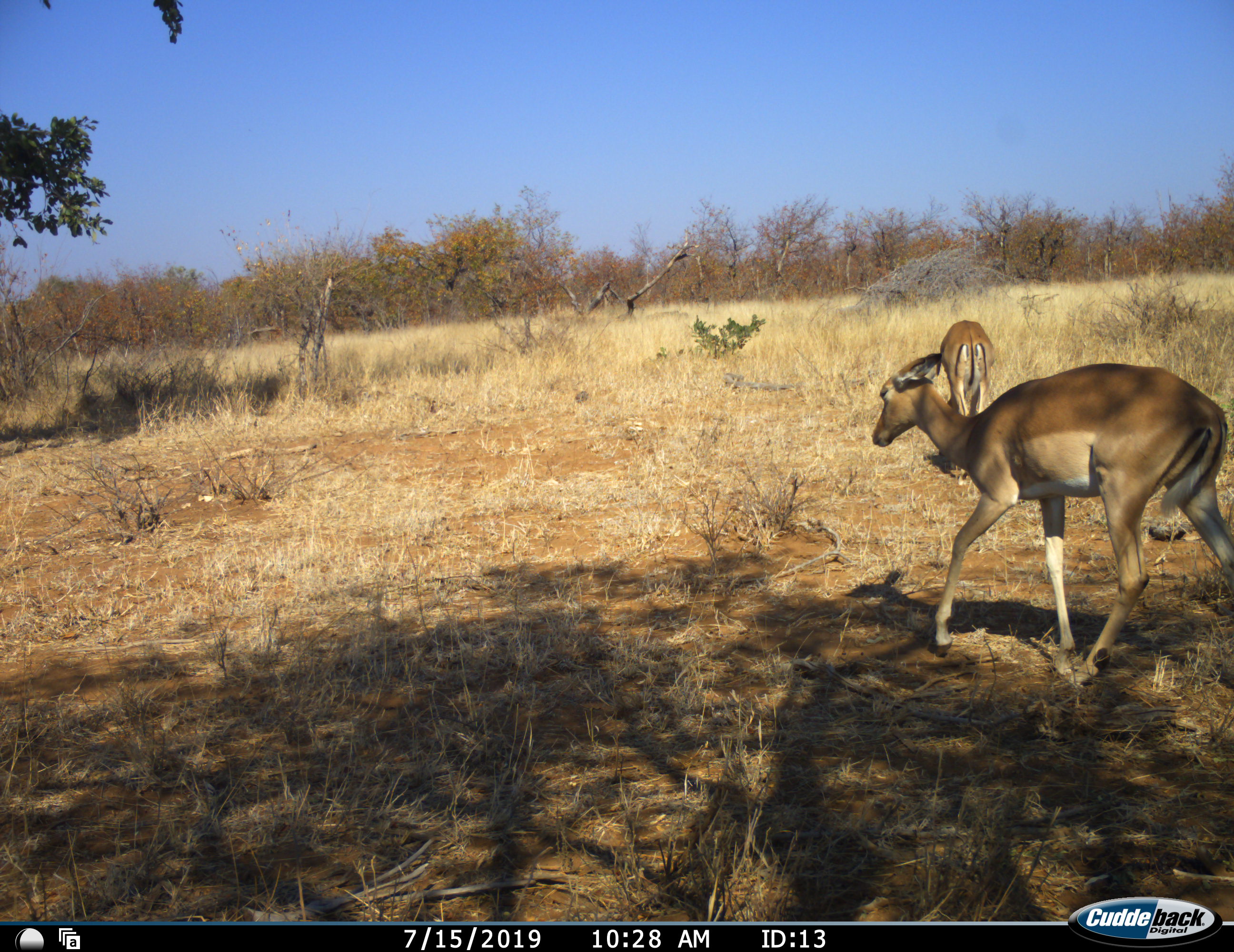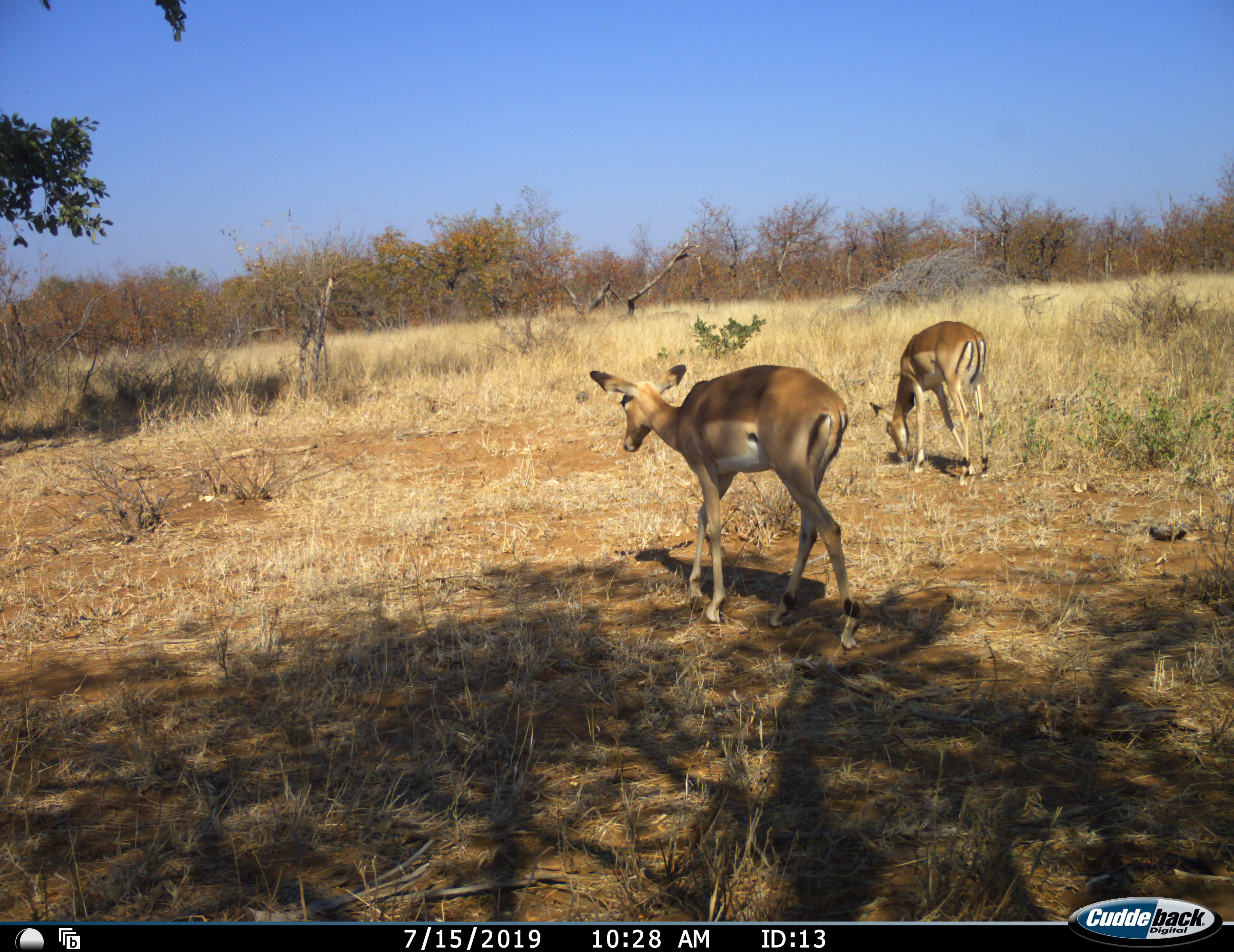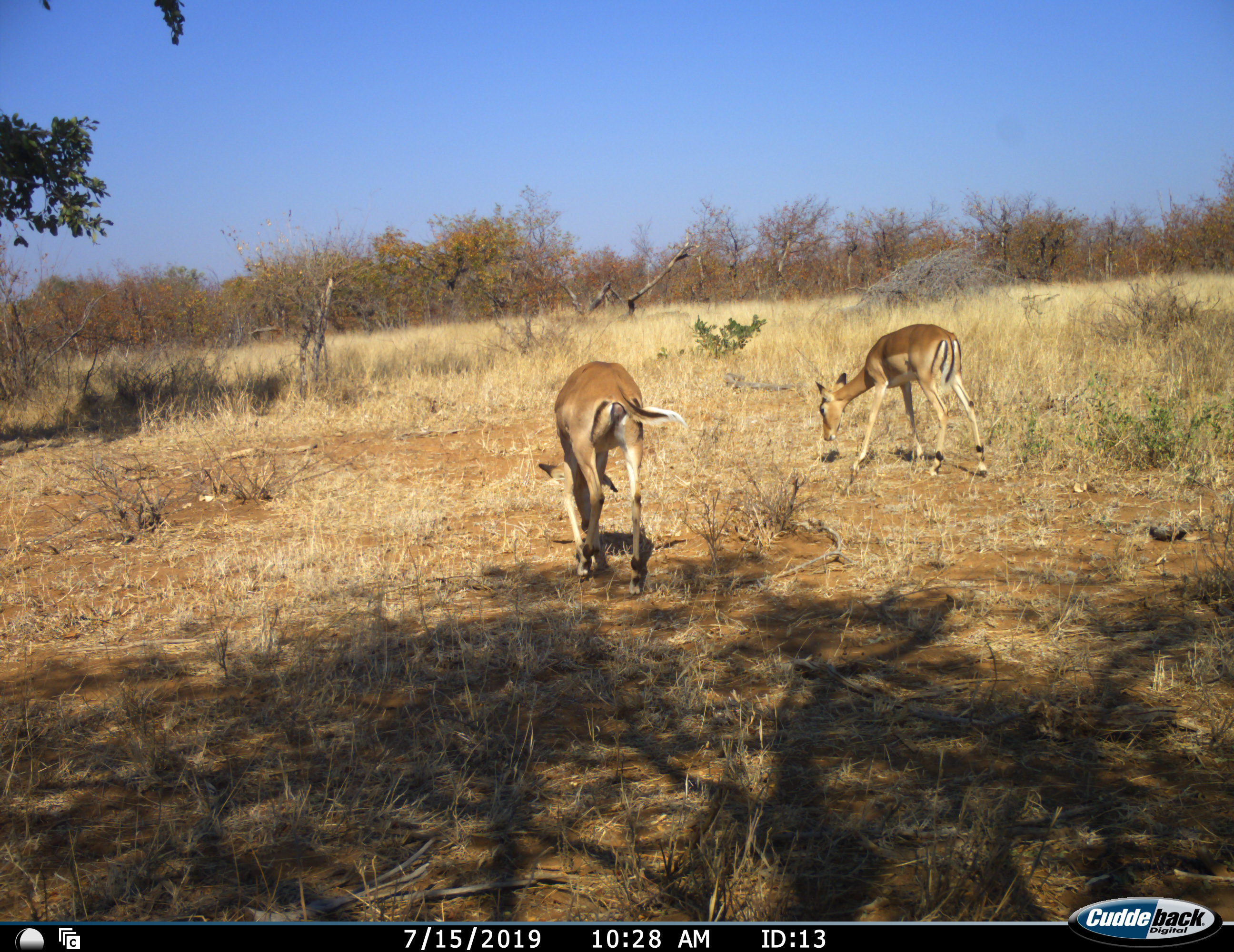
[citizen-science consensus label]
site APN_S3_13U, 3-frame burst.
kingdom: Animalia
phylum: Chordata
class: Mammalia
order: Artiodactyla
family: Bovidae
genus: Aepyceros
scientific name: Aepyceros melampus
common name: impala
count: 2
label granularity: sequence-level